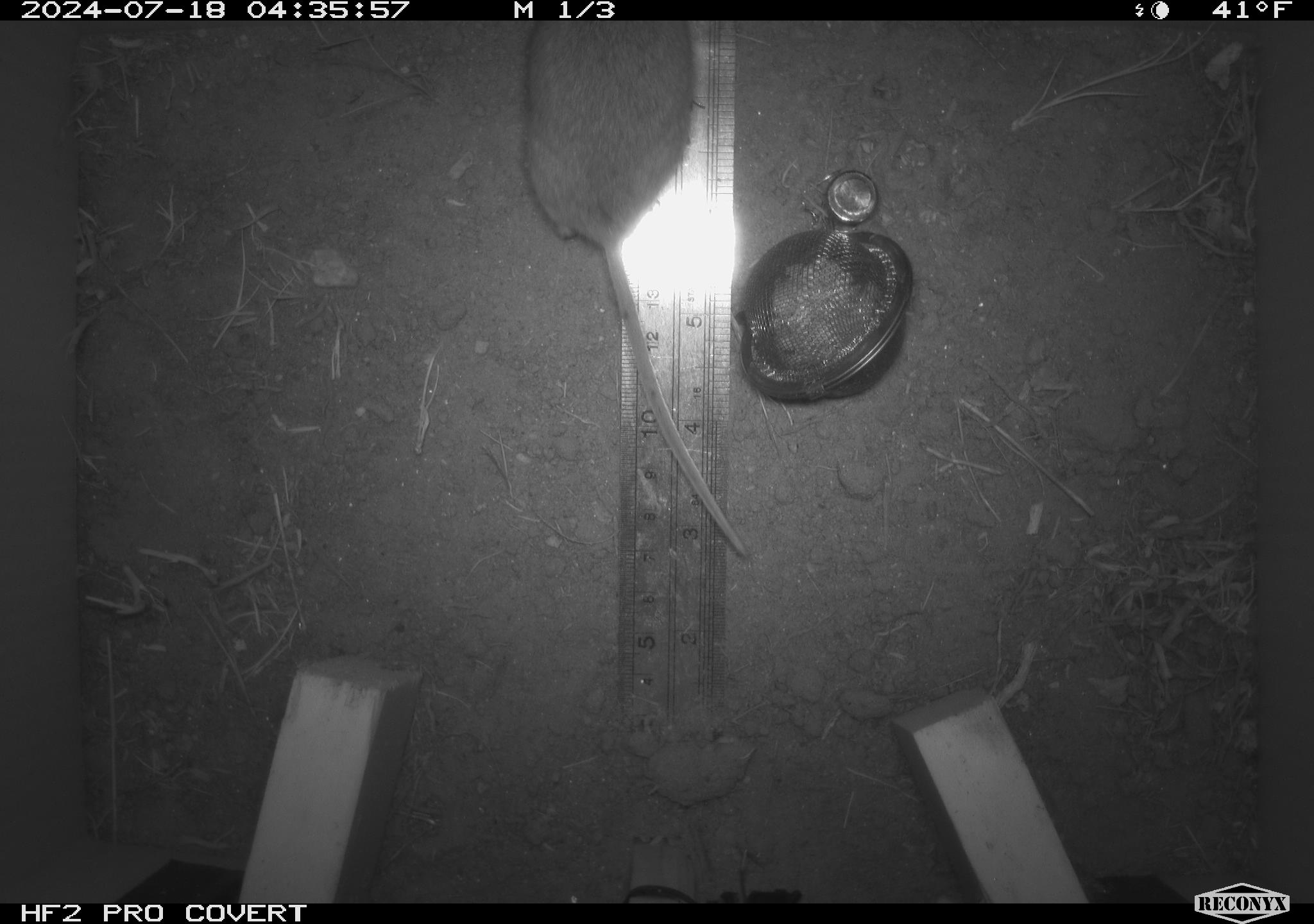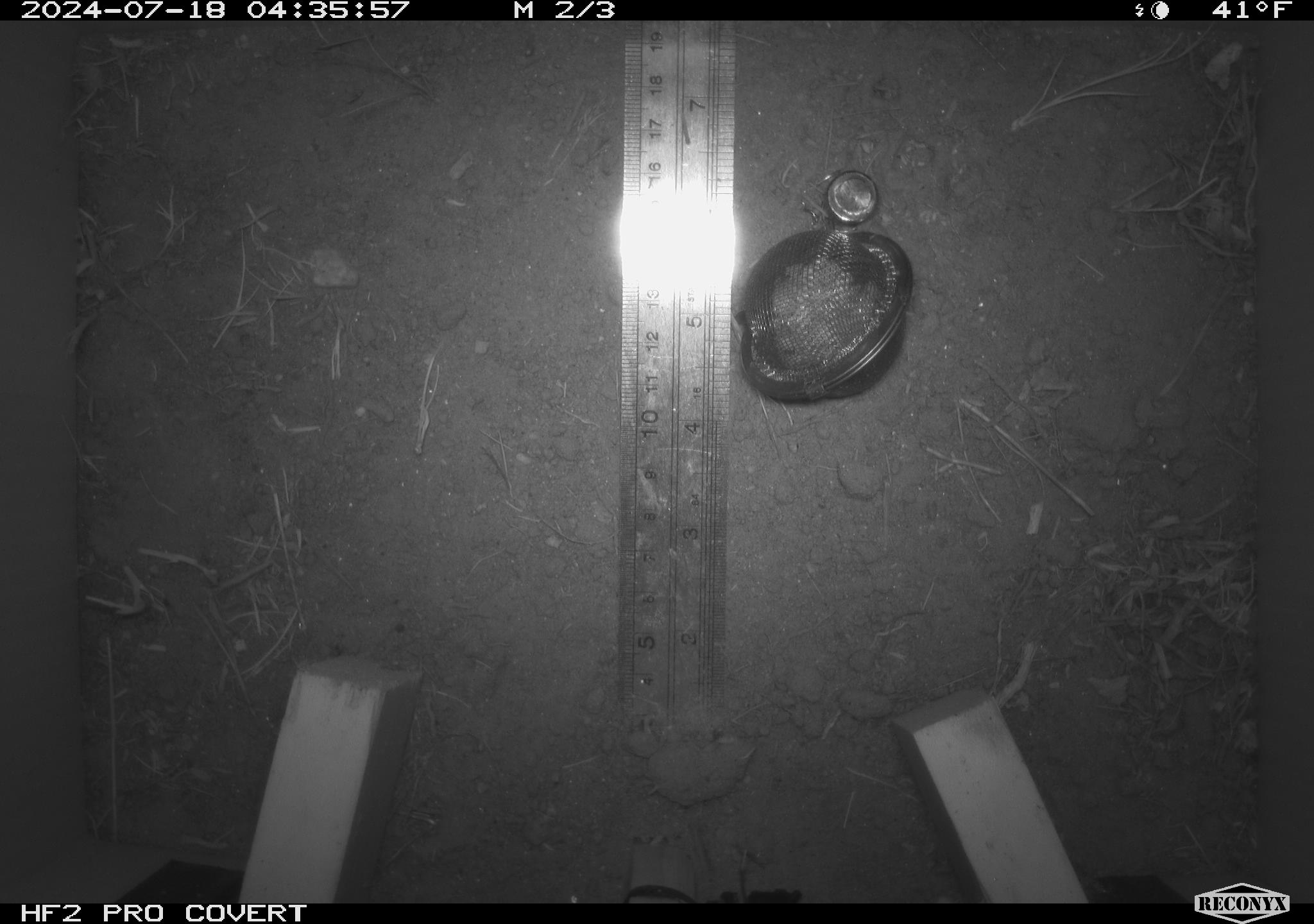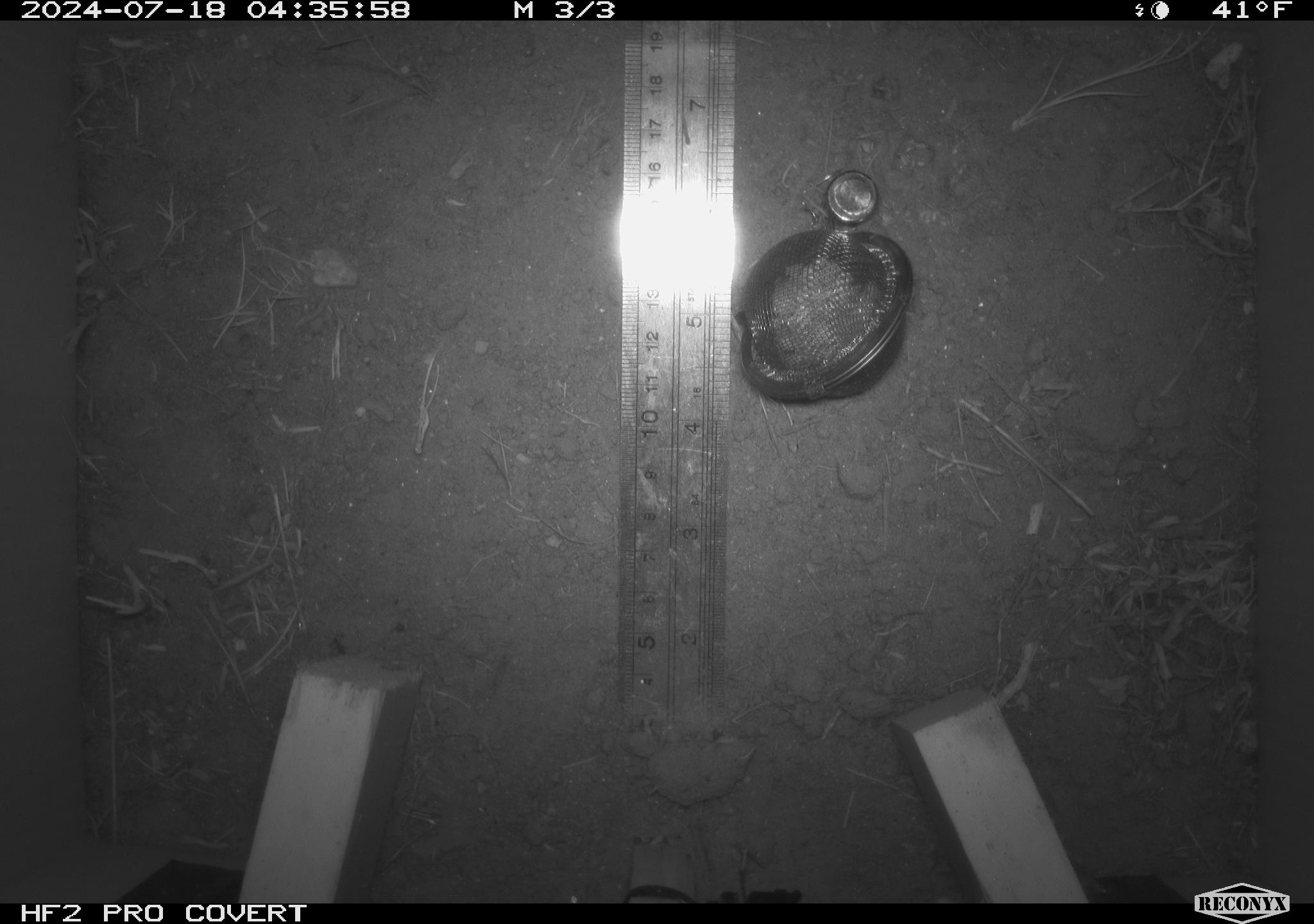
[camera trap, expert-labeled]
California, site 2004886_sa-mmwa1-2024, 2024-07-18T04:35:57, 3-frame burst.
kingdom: Animalia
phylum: Chordata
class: Mammalia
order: Rodentia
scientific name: Rodentia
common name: mouse species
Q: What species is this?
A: Mouse species (Rodentia).